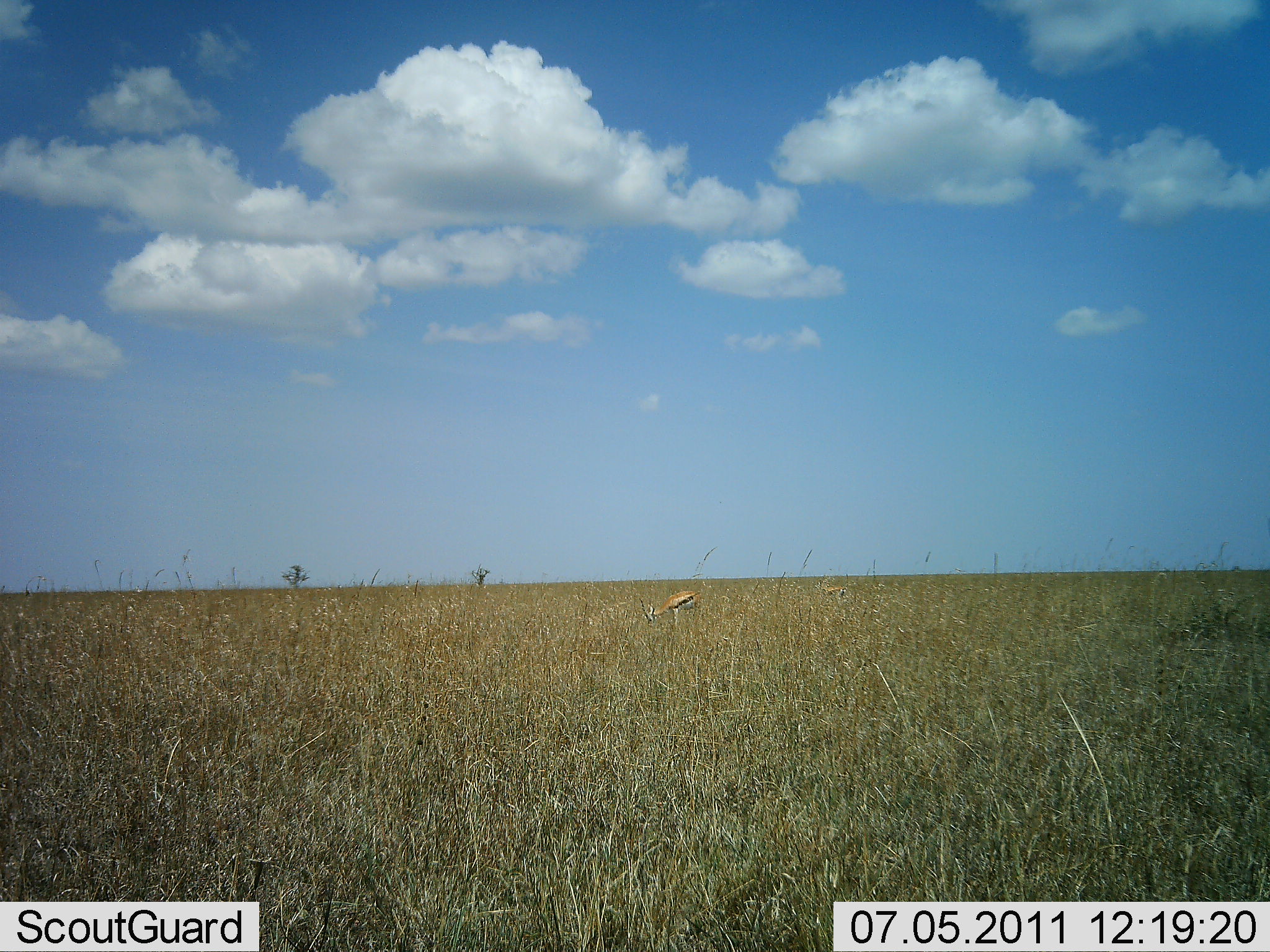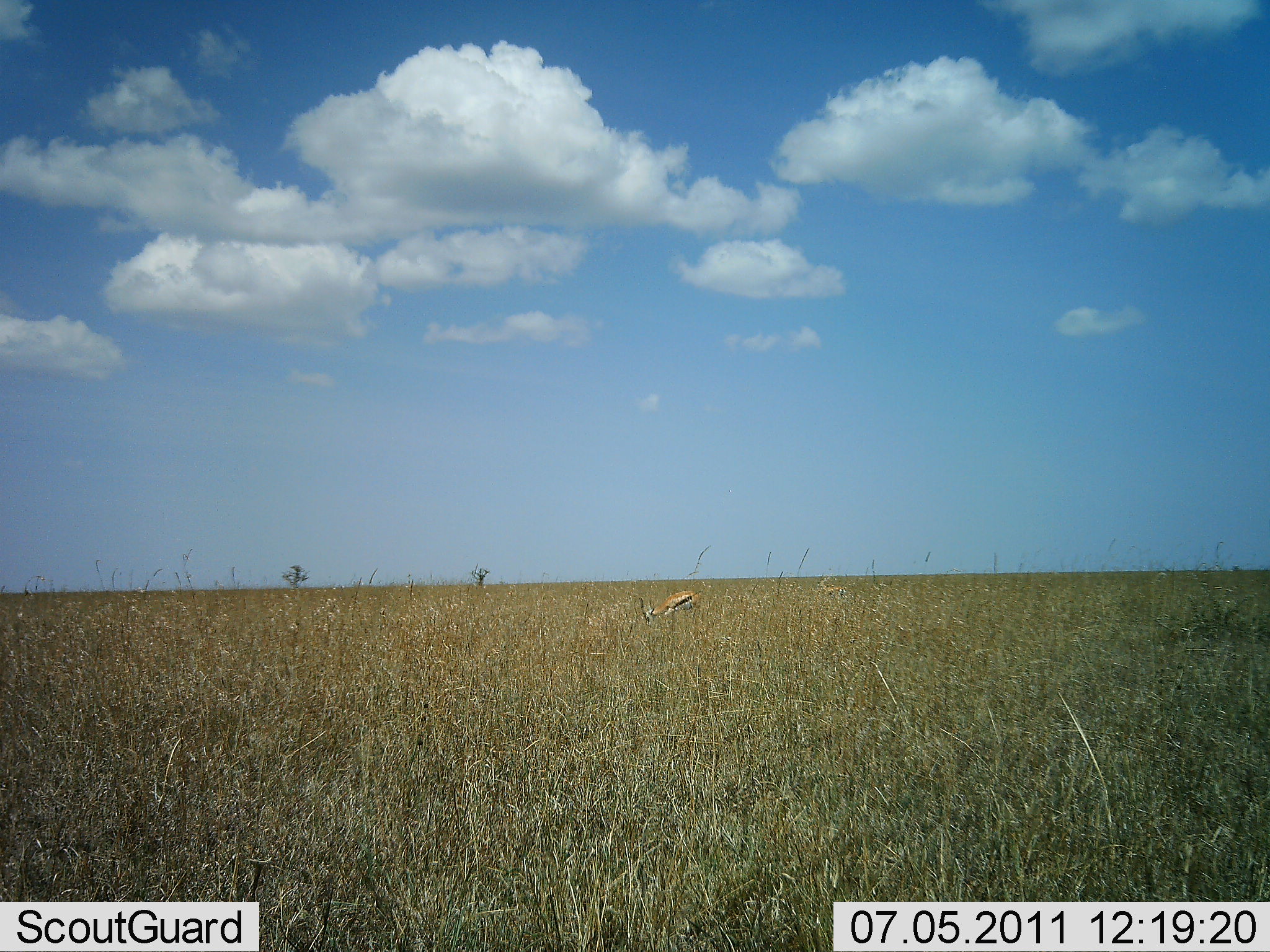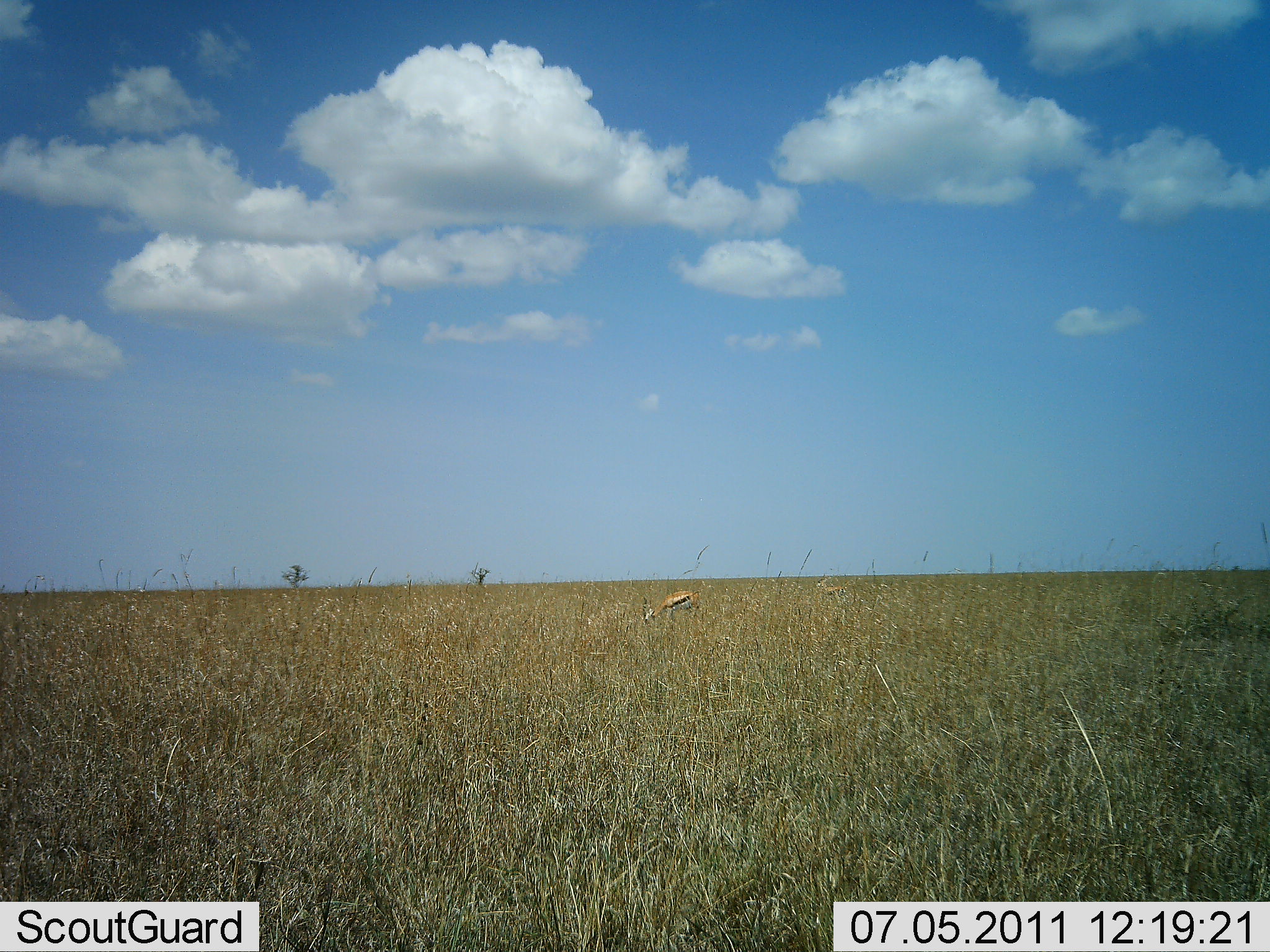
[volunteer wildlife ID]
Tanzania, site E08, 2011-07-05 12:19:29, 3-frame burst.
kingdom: Animalia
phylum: Chordata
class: Mammalia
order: Artiodactyla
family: Bovidae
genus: Eudorcas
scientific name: Eudorcas thomsonii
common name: thomson's gazelle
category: gazellethomsons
Gazellethomsons (thomson's gazelle) (Eudorcas thomsonii), count 1. Behavior (volunteer vote fractions): standing 40%, resting 0%, moving 10%, interacting 0%. Young present (vote fraction): 0%. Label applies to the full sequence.